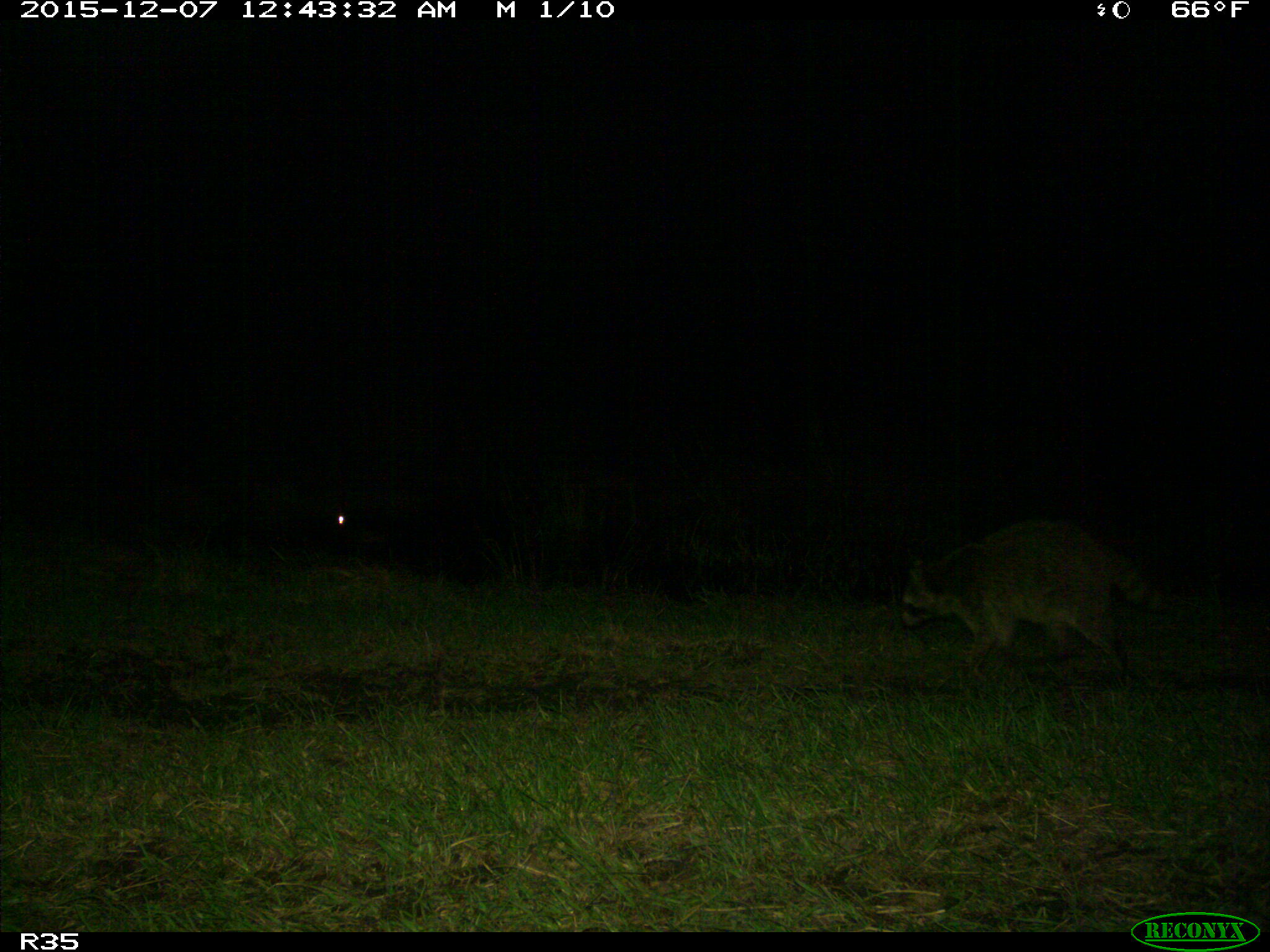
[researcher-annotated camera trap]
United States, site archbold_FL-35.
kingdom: Animalia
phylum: Chordata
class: Mammalia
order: Carnivora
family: Procyonidae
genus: Procyon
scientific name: Procyon lotor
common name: common raccoon